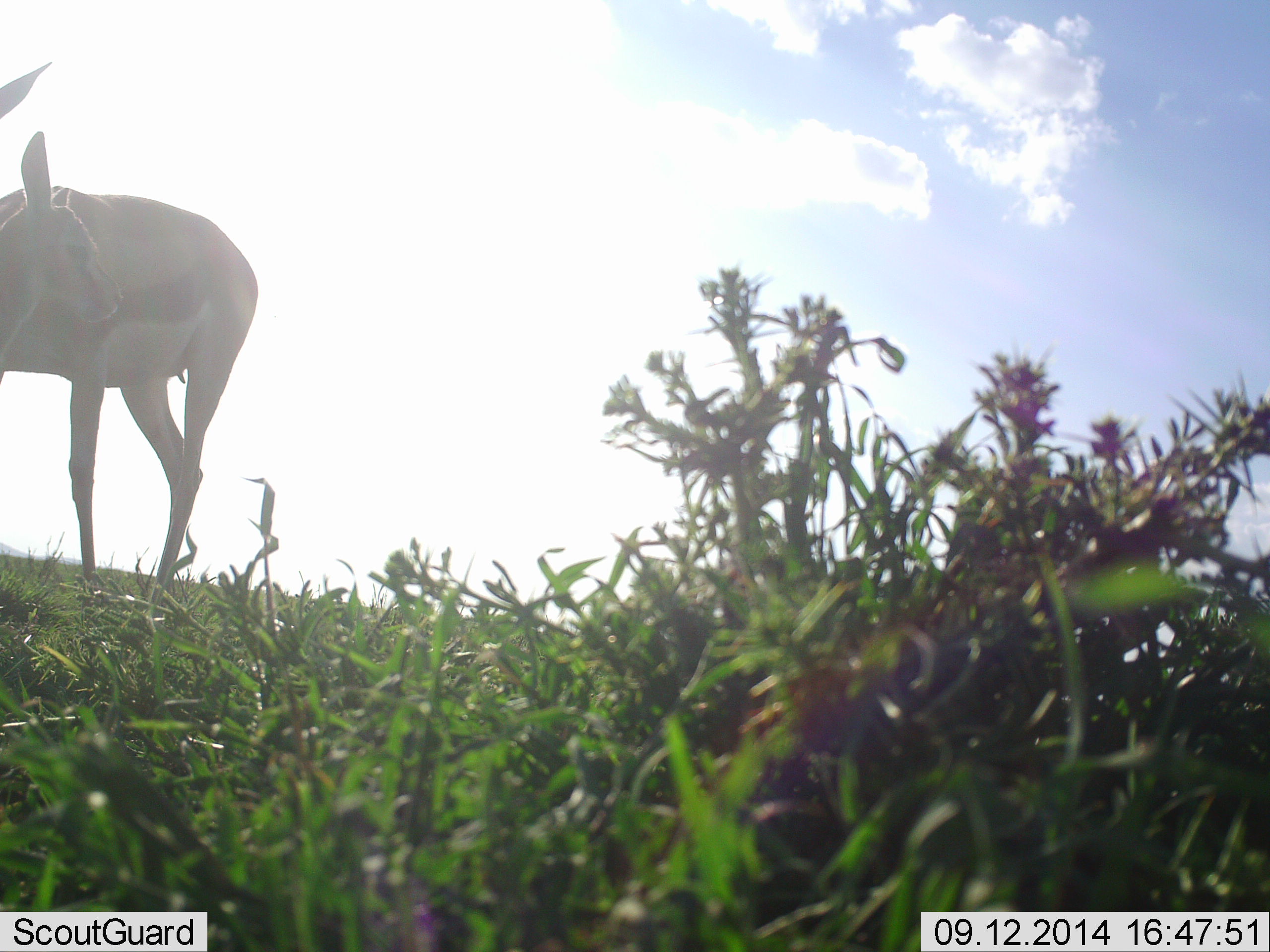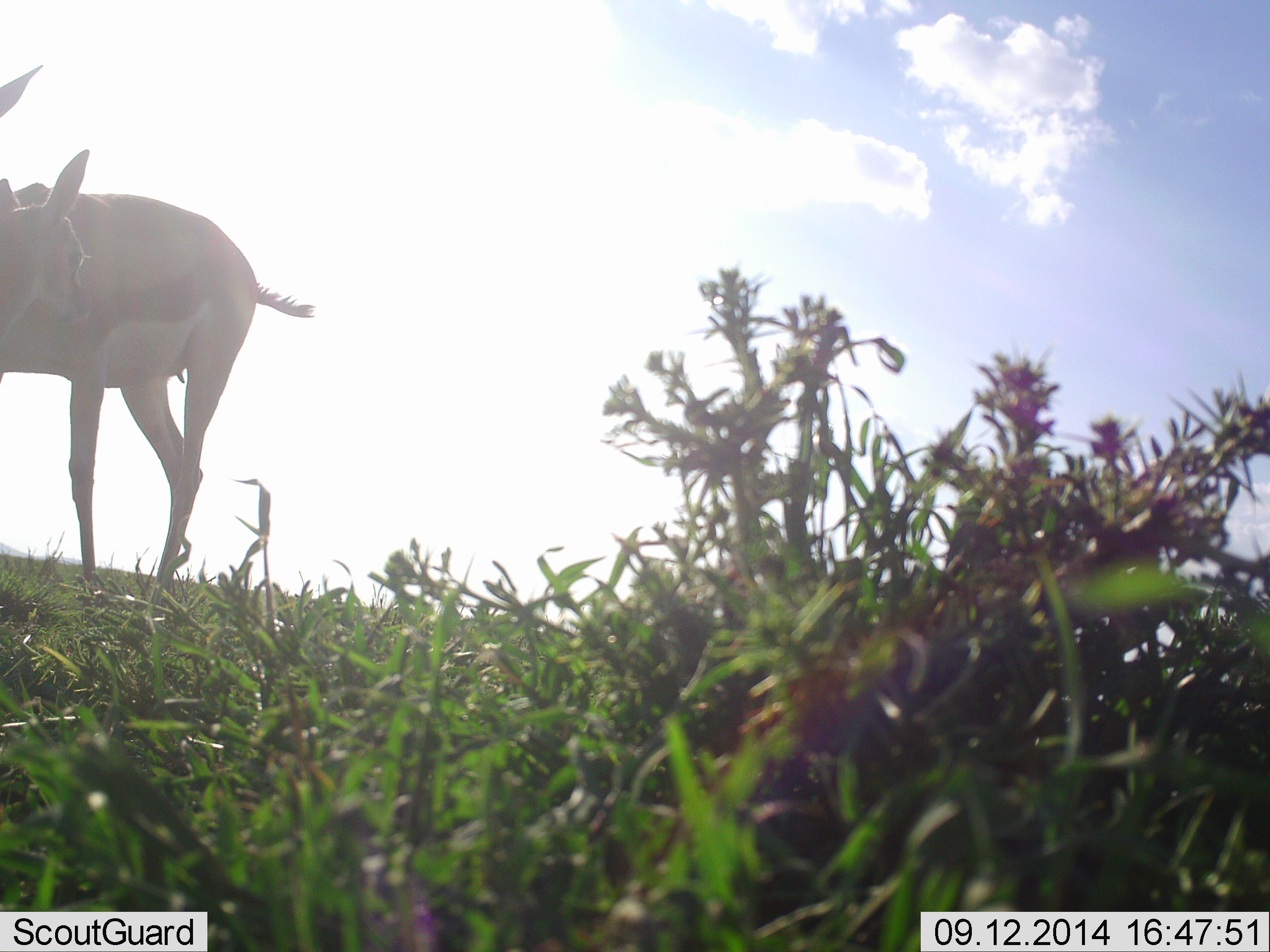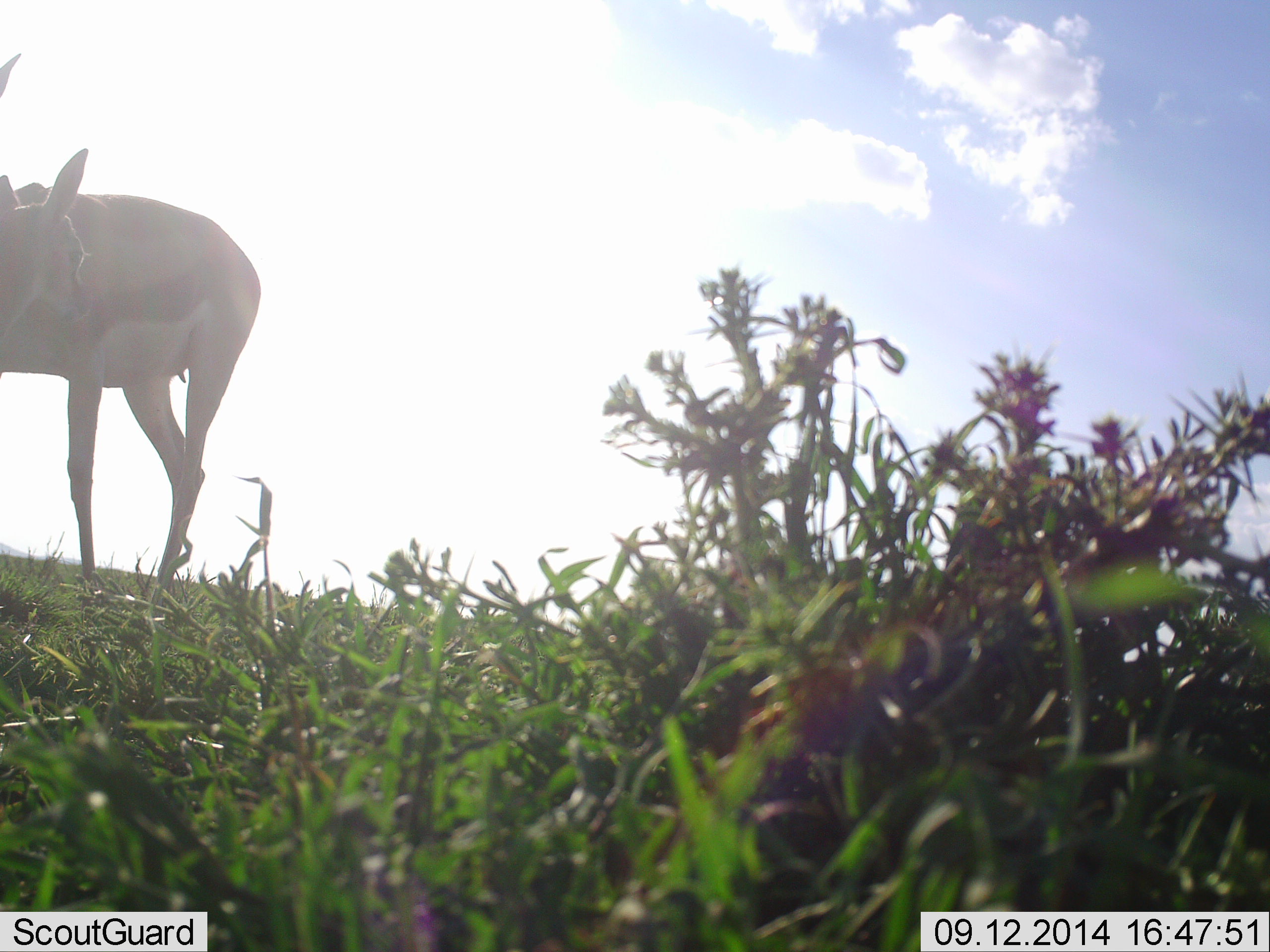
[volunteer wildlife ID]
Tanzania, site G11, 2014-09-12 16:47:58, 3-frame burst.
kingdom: Animalia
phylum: Chordata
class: Mammalia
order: Artiodactyla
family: Bovidae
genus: Eudorcas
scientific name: Eudorcas thomsonii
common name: thomson's gazelle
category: gazellethomsons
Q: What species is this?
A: Gazellethomsons (thomson's gazelle) (Eudorcas thomsonii).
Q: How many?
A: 2.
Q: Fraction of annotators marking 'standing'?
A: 90%.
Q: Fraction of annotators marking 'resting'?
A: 0%.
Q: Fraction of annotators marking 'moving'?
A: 0%.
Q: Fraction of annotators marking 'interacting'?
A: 10%.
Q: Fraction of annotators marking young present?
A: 40%.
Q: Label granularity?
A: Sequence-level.